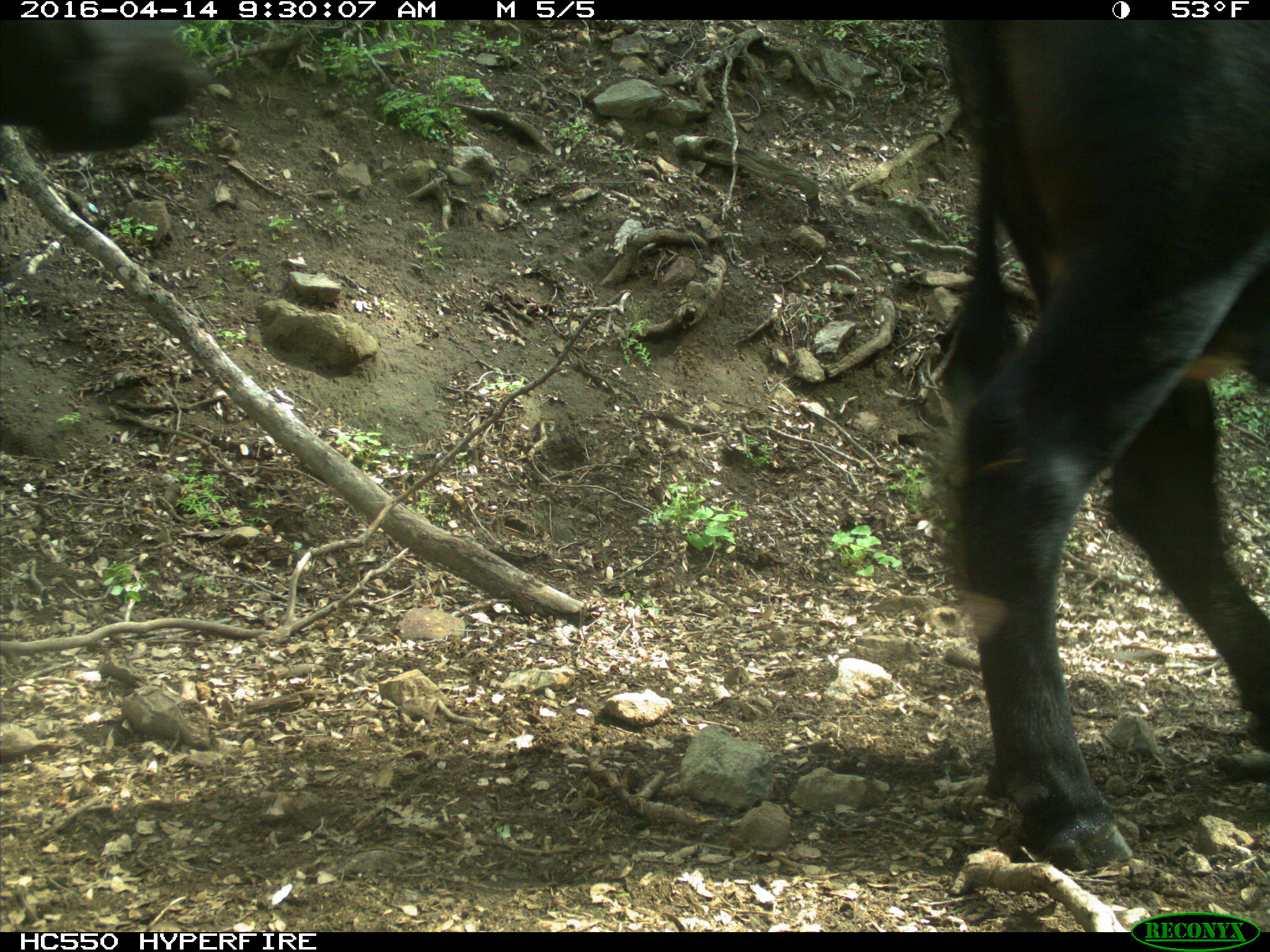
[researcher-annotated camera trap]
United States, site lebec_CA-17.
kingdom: Animalia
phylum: Chordata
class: Mammalia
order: Artiodactyla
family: Bovidae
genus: Bos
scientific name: Bos taurus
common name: domestic cow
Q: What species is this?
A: Bos taurus (domestic cow).